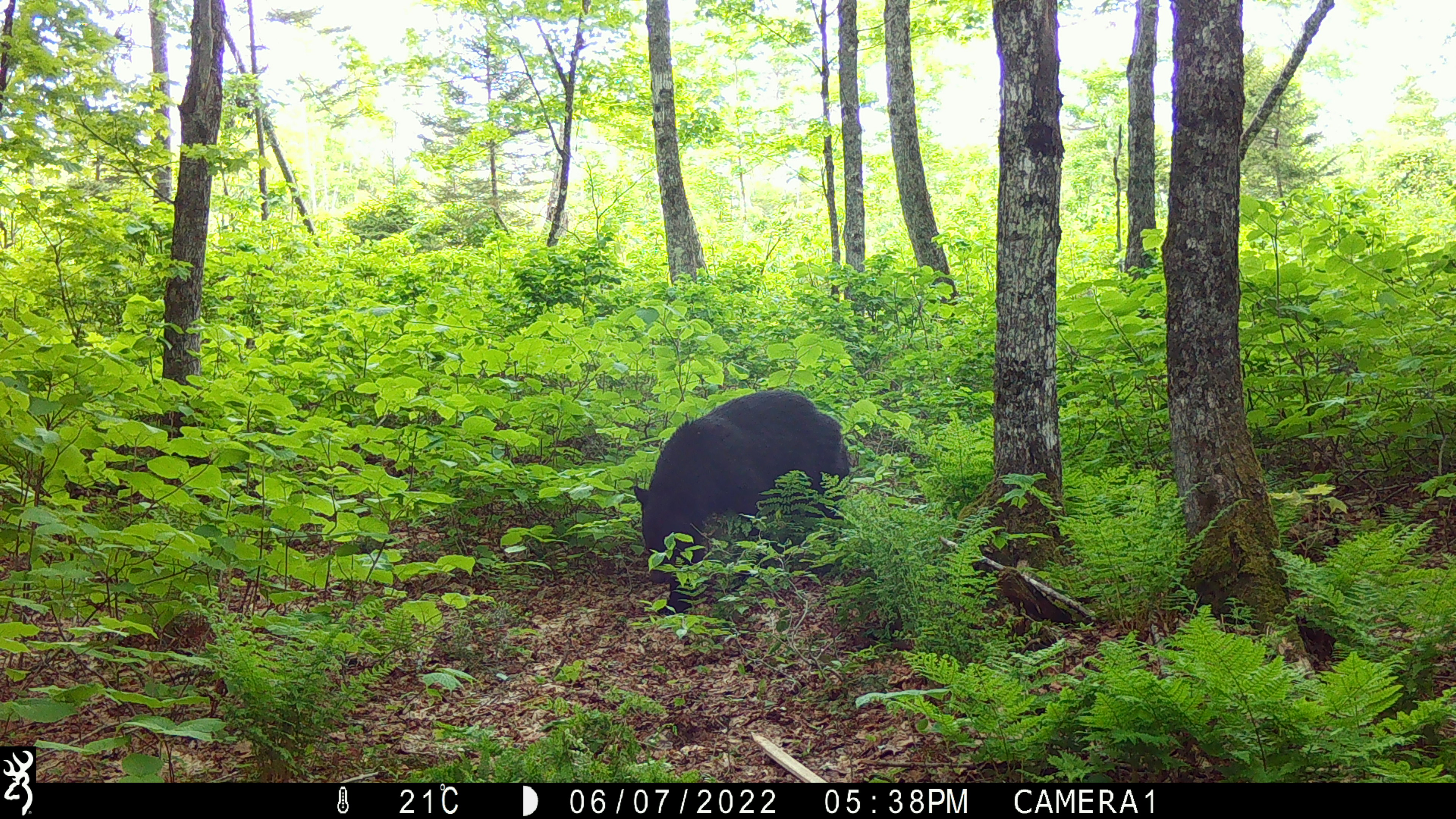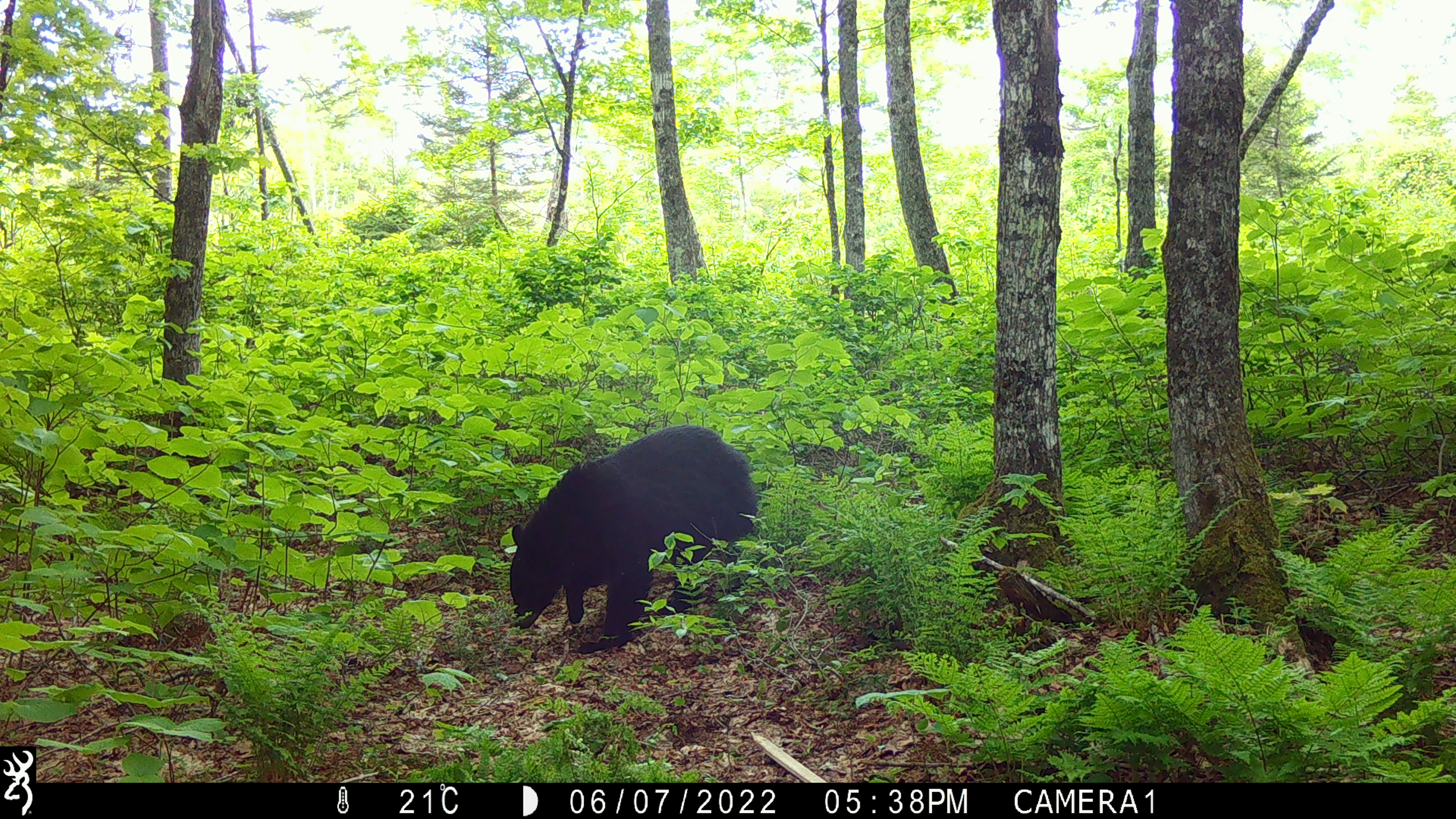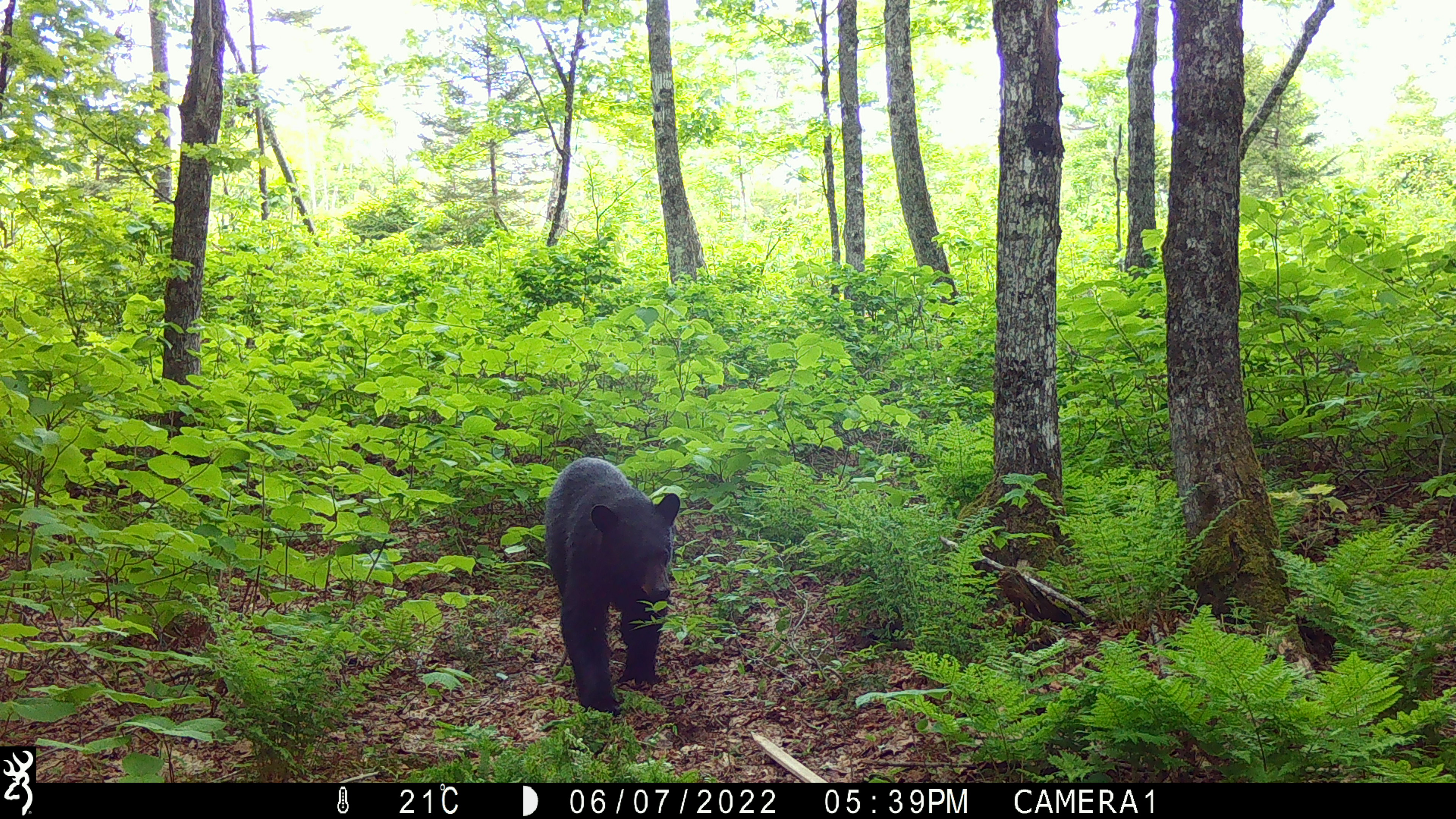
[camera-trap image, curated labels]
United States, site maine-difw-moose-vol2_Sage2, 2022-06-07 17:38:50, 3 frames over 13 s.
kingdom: Animalia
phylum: Chordata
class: Mammalia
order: Carnivora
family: Ursidae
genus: Ursus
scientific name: Ursus americanus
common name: black bear